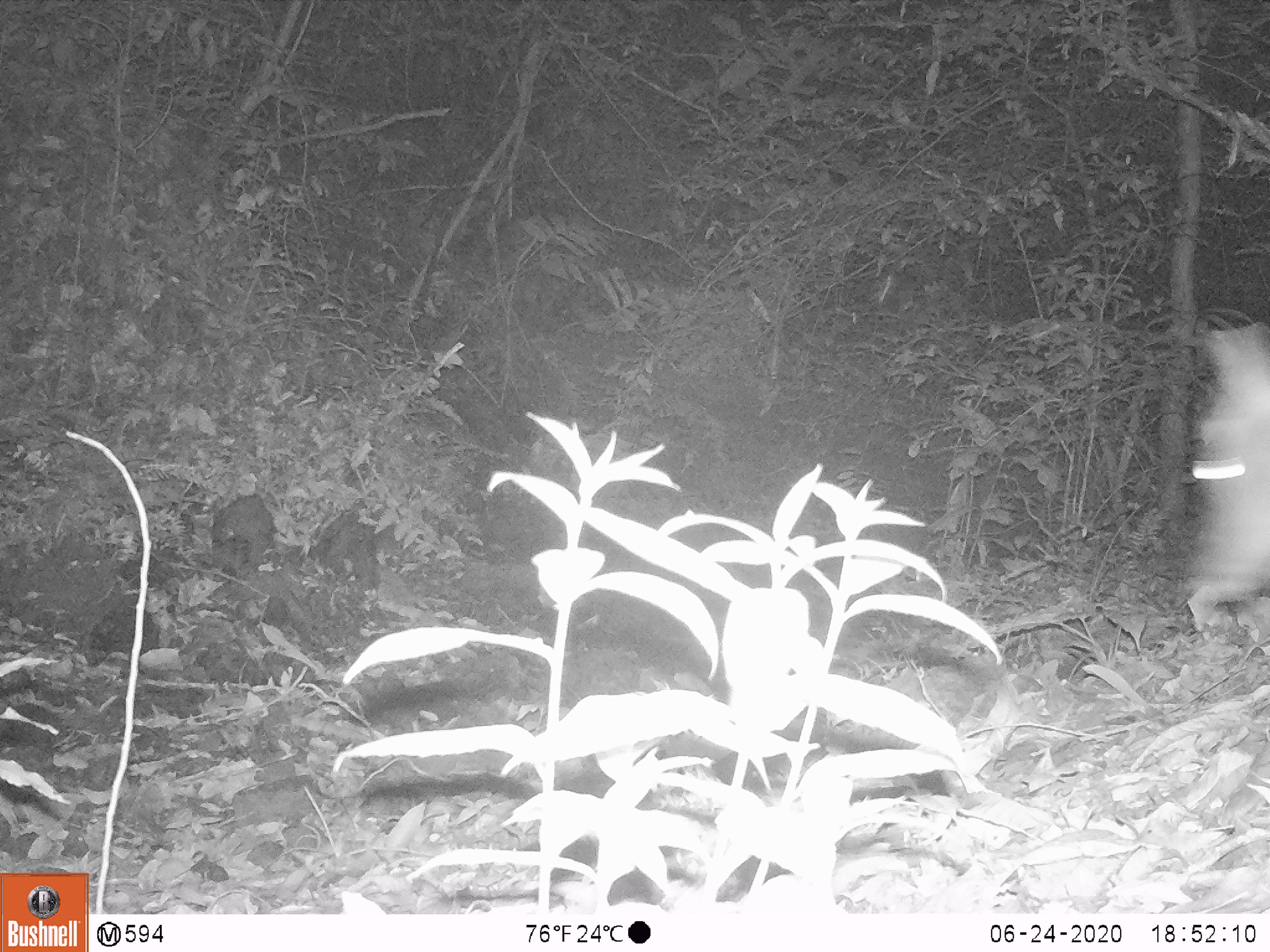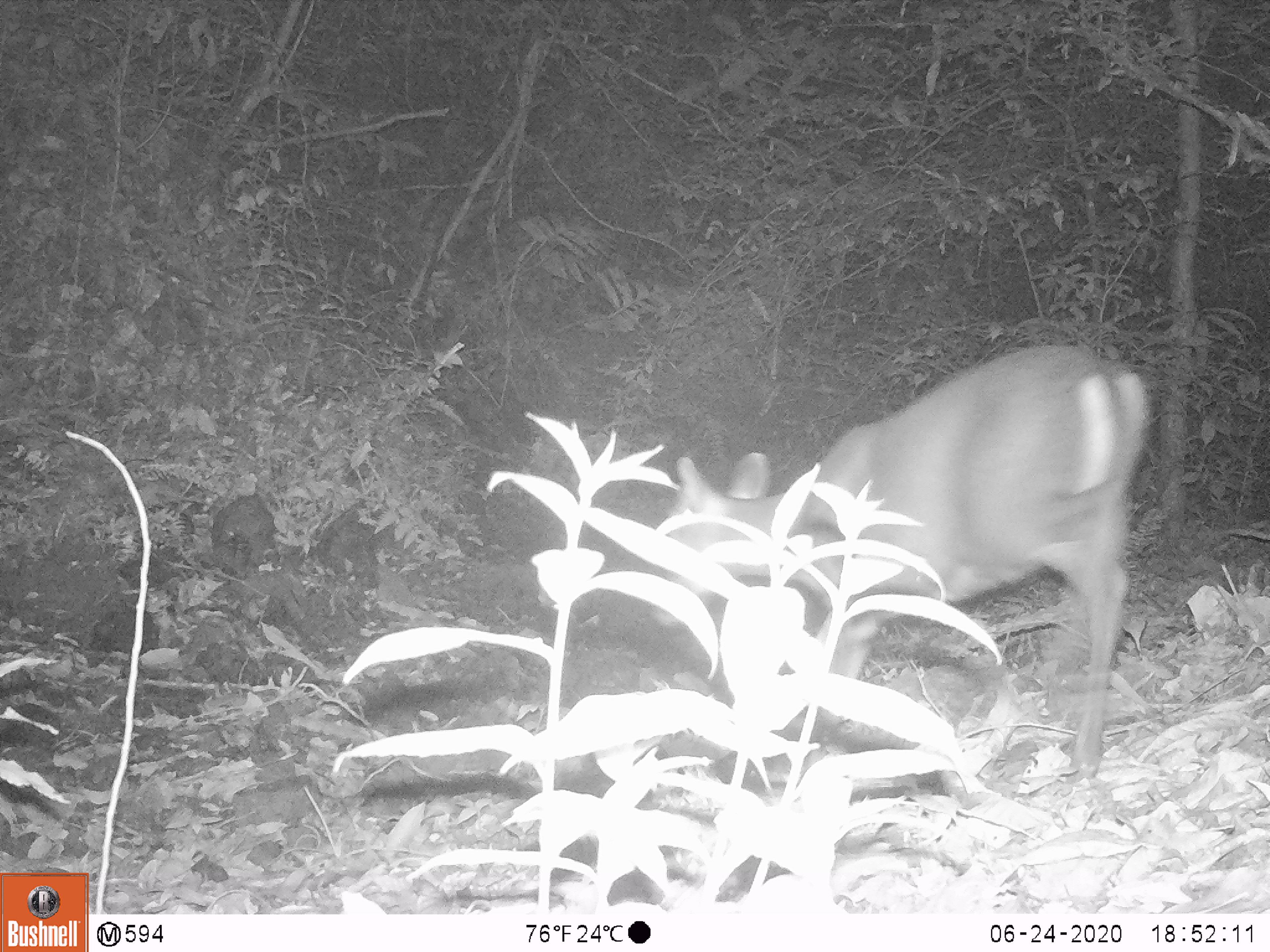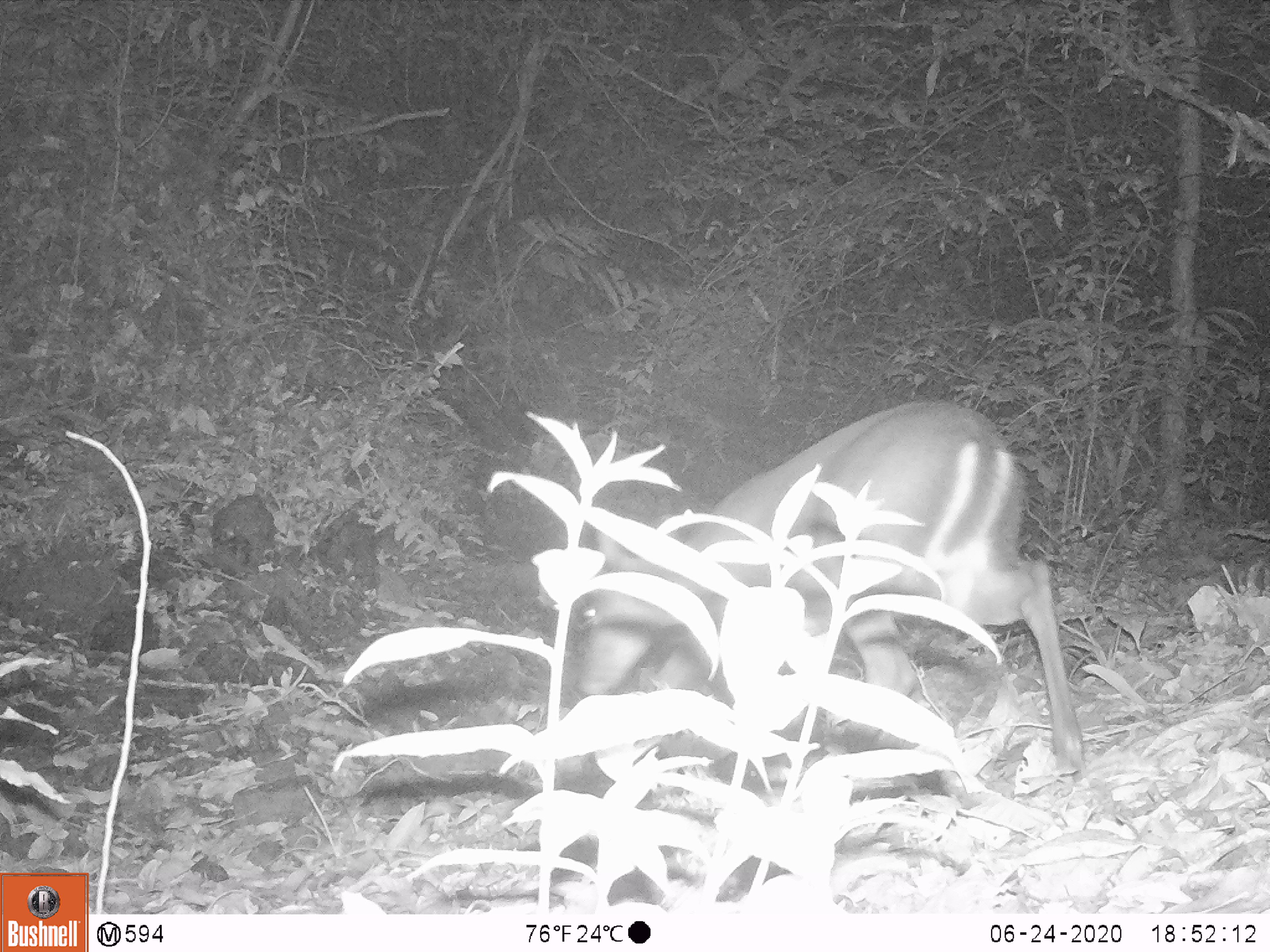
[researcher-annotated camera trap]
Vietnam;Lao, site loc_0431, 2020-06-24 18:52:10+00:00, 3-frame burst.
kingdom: Animalia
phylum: Chordata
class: Mammalia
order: Artiodactyla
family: Cervidae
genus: Muntiacus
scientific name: Muntiacus rooseveltorum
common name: roosevelt's muntjac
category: roosevelts muntjac group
Roosevelts muntjac group (roosevelt's muntjac) (Muntiacus rooseveltorum). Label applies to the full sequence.